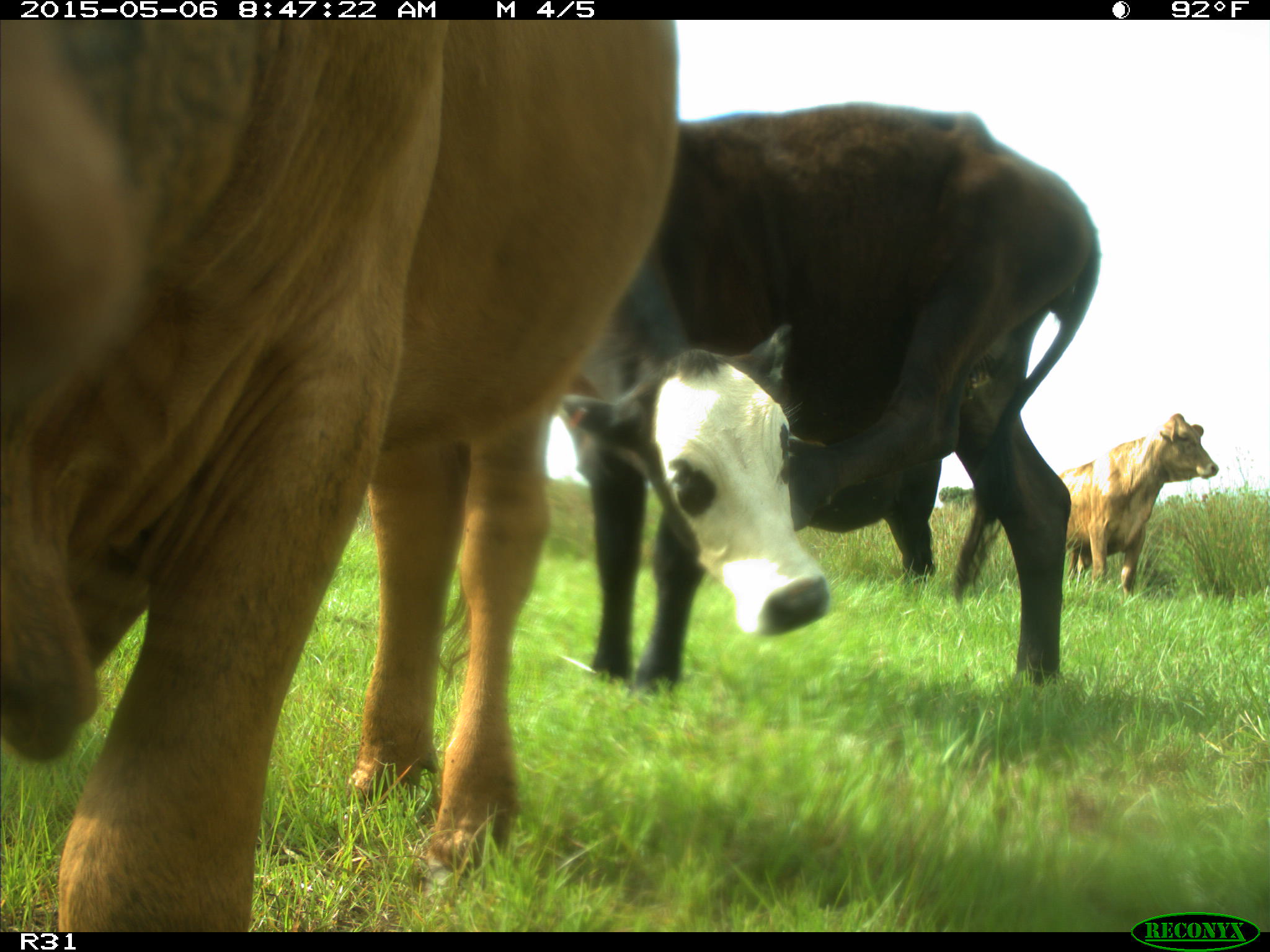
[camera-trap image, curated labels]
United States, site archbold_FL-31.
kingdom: Animalia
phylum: Chordata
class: Mammalia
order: Artiodactyla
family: Bovidae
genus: Bos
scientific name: Bos taurus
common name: domestic cow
Bos taurus (domestic cow).